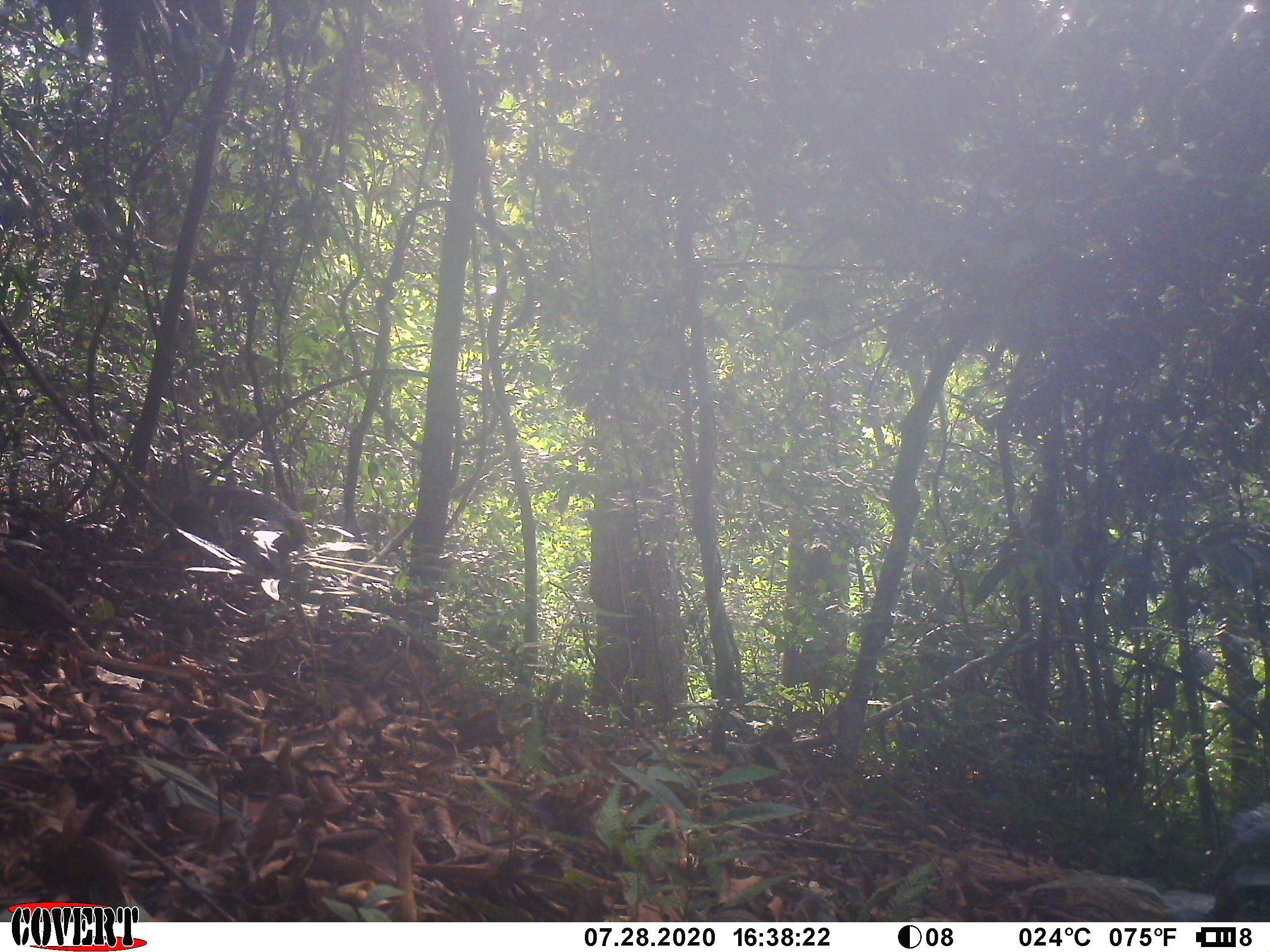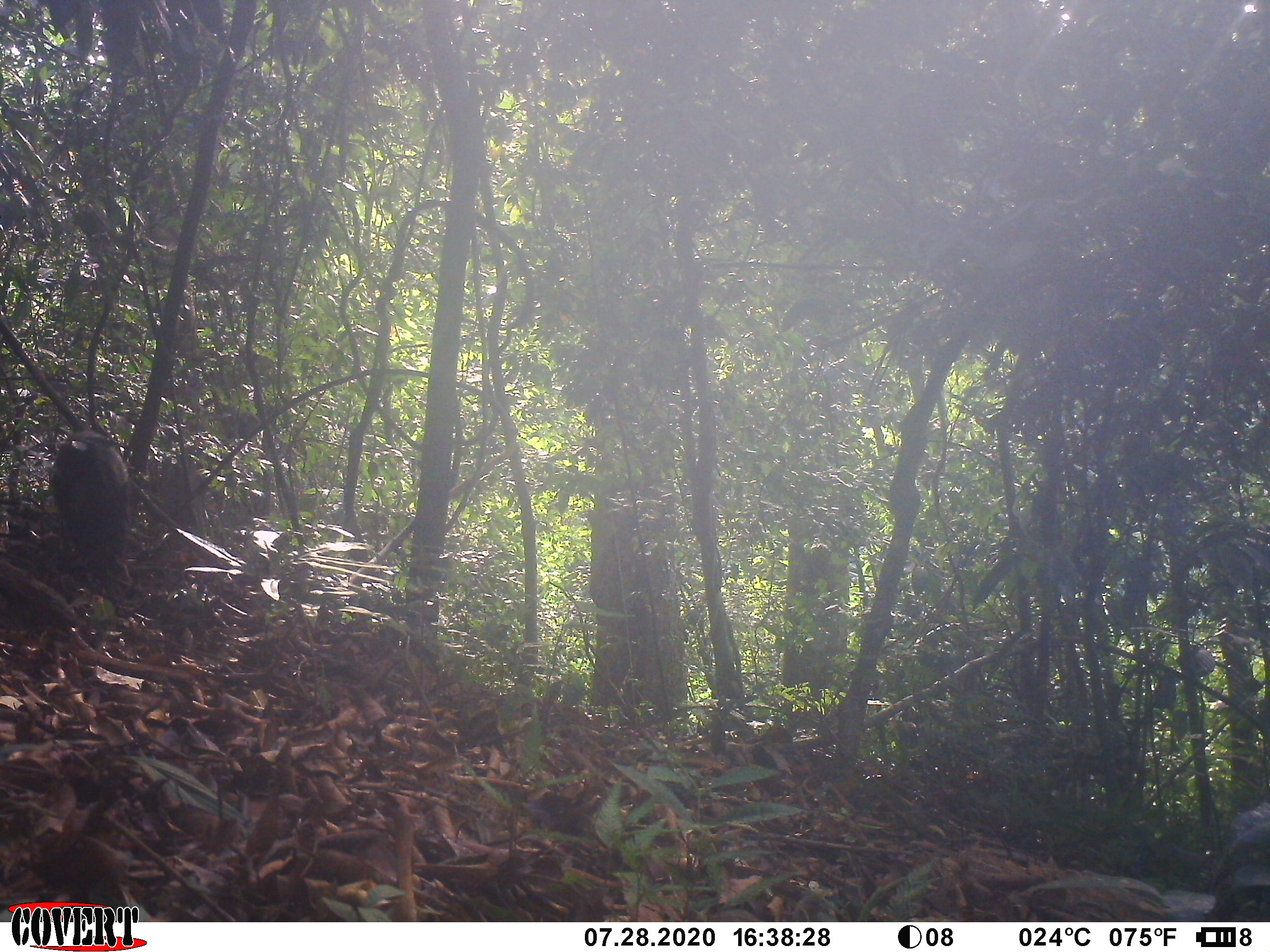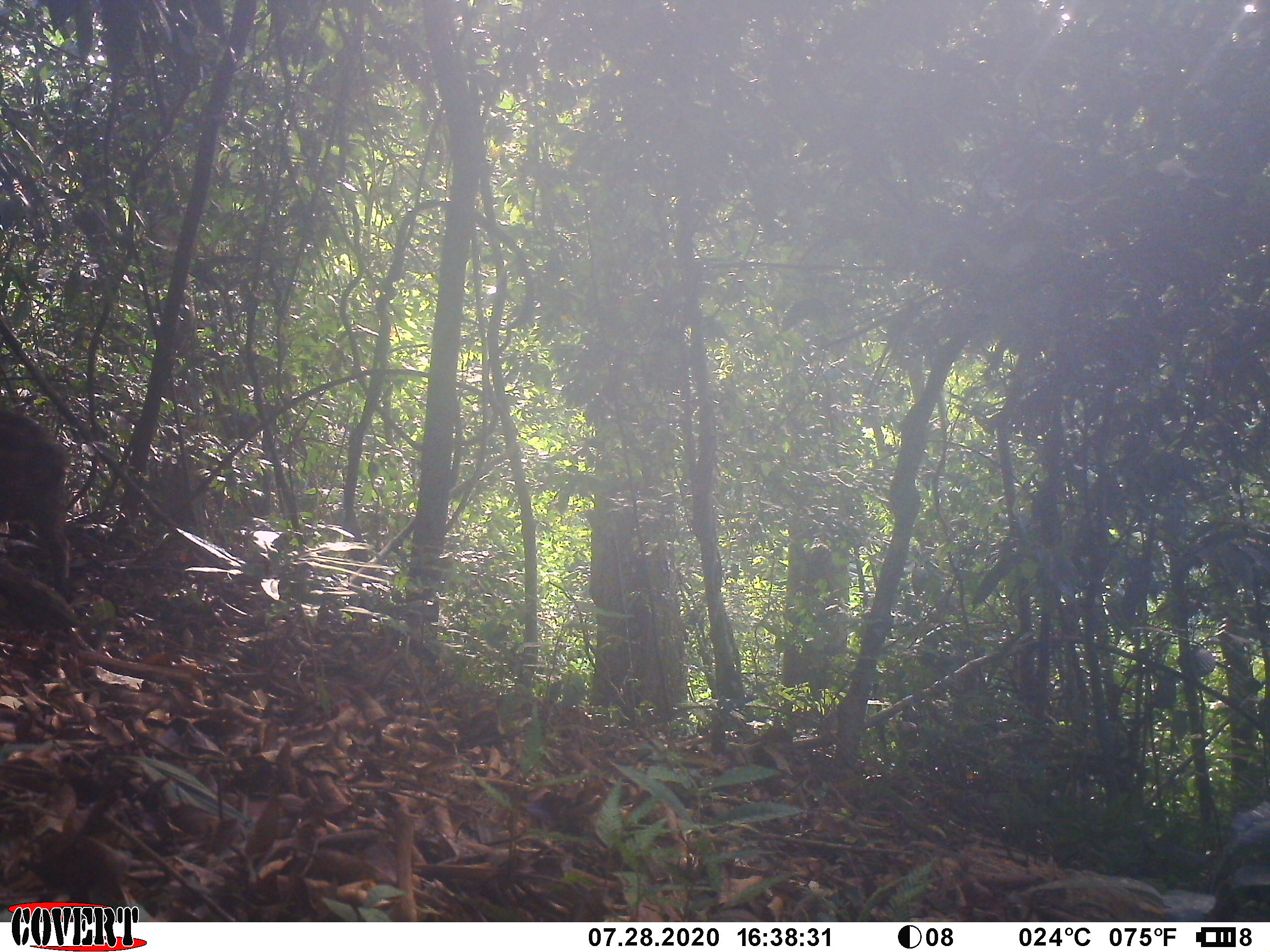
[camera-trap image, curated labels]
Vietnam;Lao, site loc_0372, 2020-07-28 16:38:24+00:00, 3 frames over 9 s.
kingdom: Animalia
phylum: Chordata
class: Mammalia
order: Artiodactyla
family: Suidae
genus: Sus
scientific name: Sus scrofa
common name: eurasian wild pig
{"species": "eurasian wild pig (Sus scrofa)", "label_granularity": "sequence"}